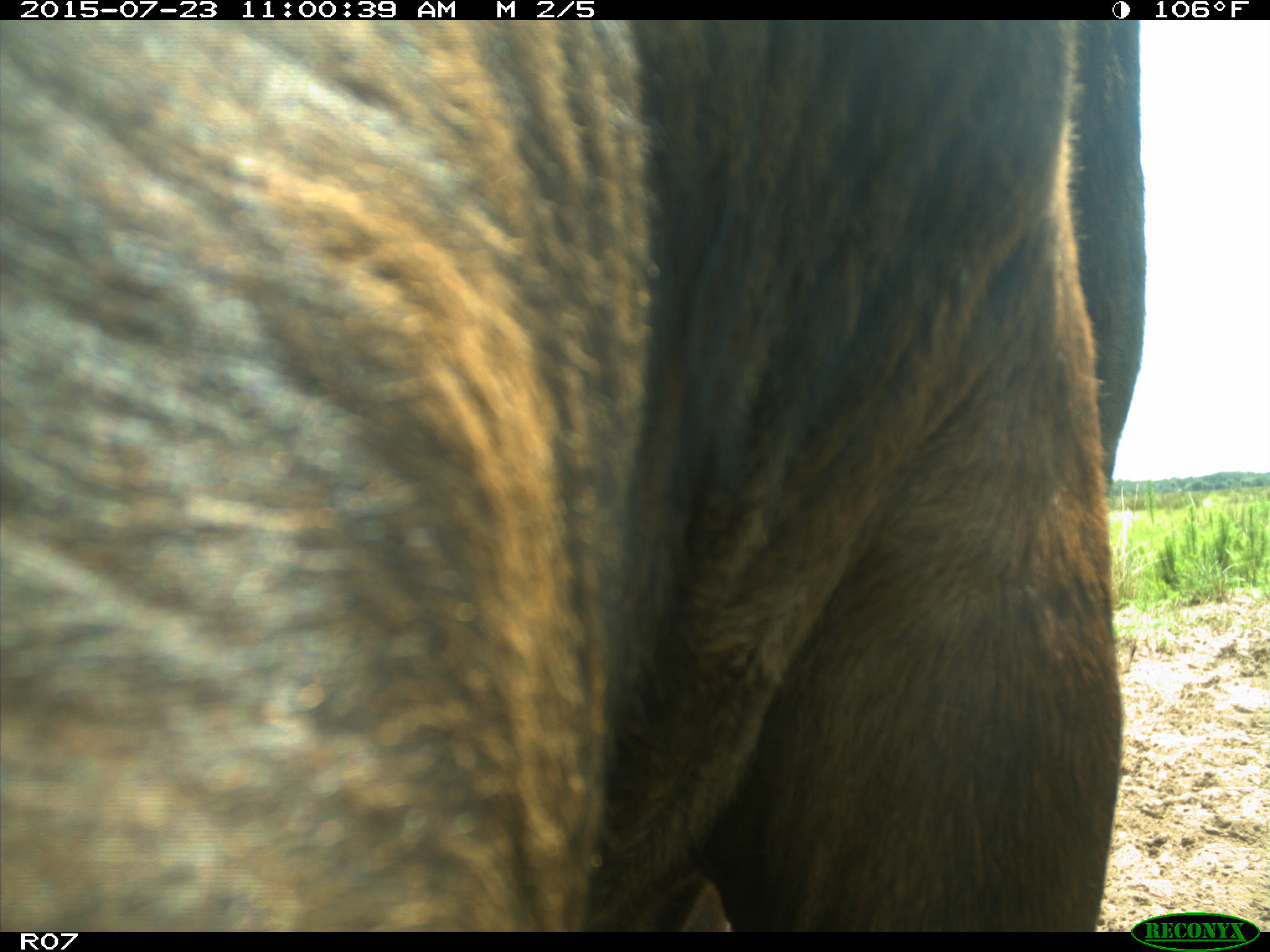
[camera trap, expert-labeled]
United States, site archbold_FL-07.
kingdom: Animalia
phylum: Chordata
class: Mammalia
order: Artiodactyla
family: Bovidae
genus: Bos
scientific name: Bos taurus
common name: domestic cow